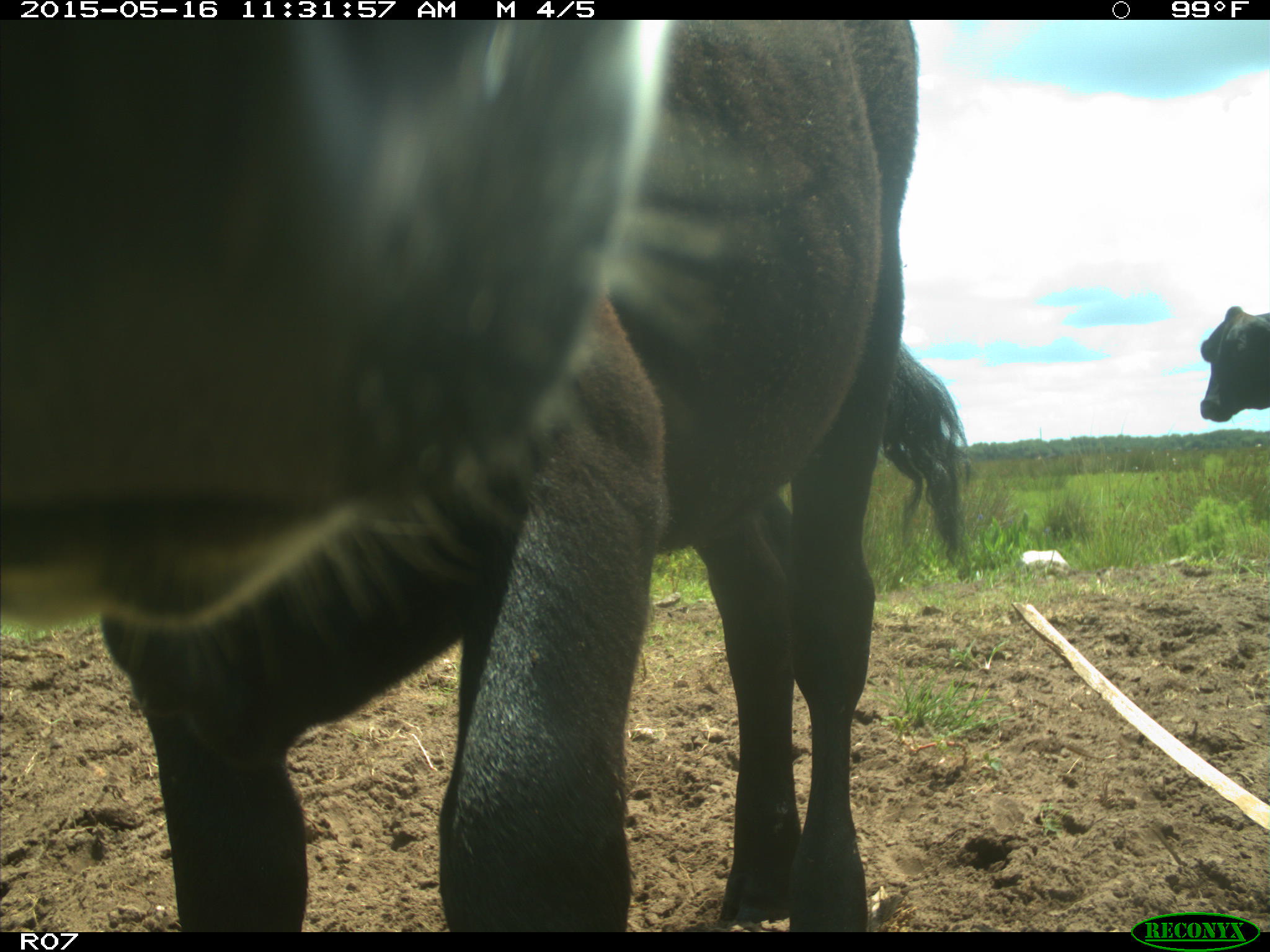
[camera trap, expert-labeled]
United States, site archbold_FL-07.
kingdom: Animalia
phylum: Chordata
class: Mammalia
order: Artiodactyla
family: Bovidae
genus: Bos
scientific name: Bos taurus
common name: domestic cow